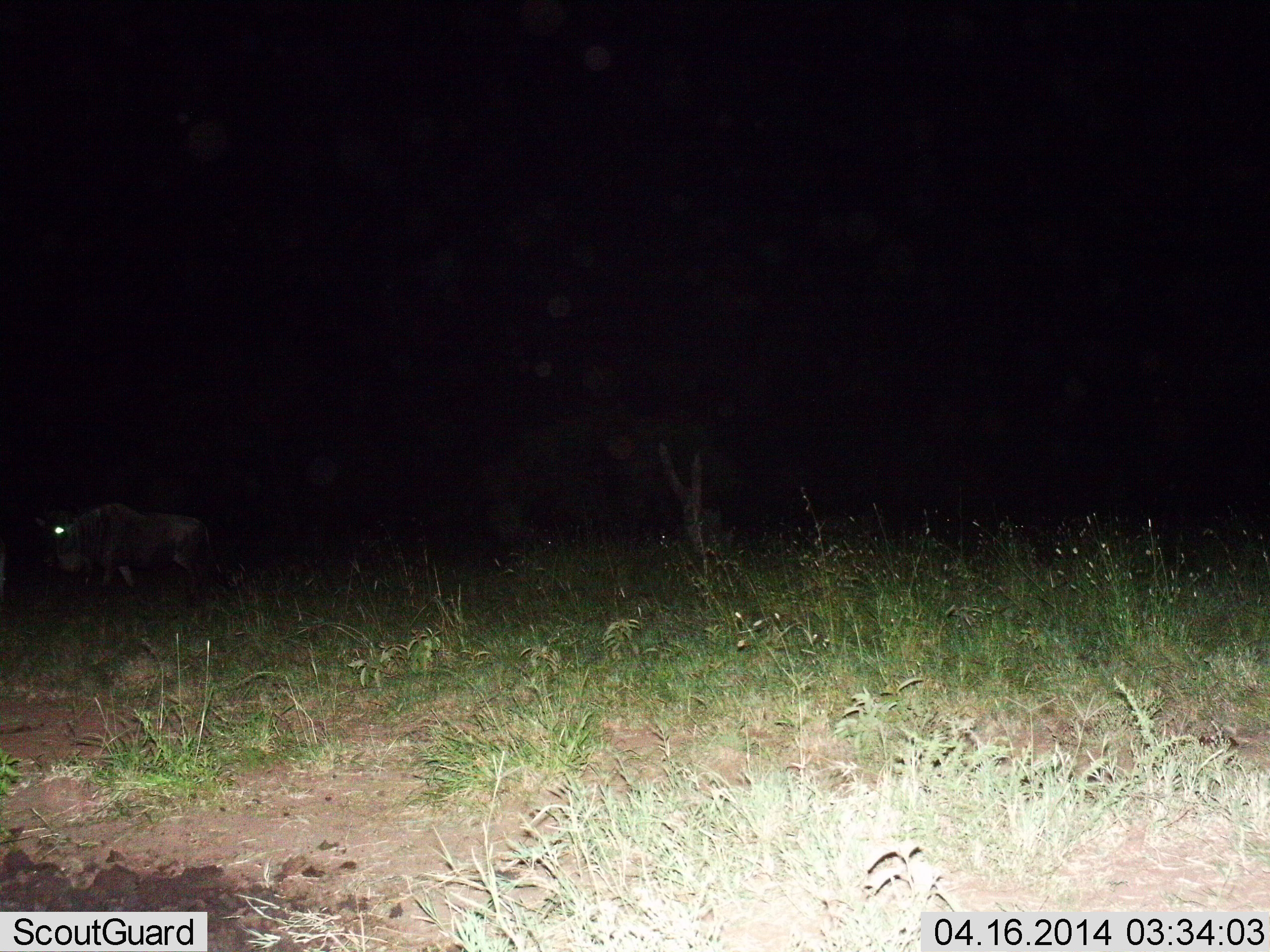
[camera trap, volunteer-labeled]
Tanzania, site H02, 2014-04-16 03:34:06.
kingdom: Animalia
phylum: Chordata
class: Mammalia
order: Artiodactyla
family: Bovidae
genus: Connochaetes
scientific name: Connochaetes taurinus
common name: blue wildebeest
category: wildebeest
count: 1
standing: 10%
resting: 0%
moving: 90%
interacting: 0%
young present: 0%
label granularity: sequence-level